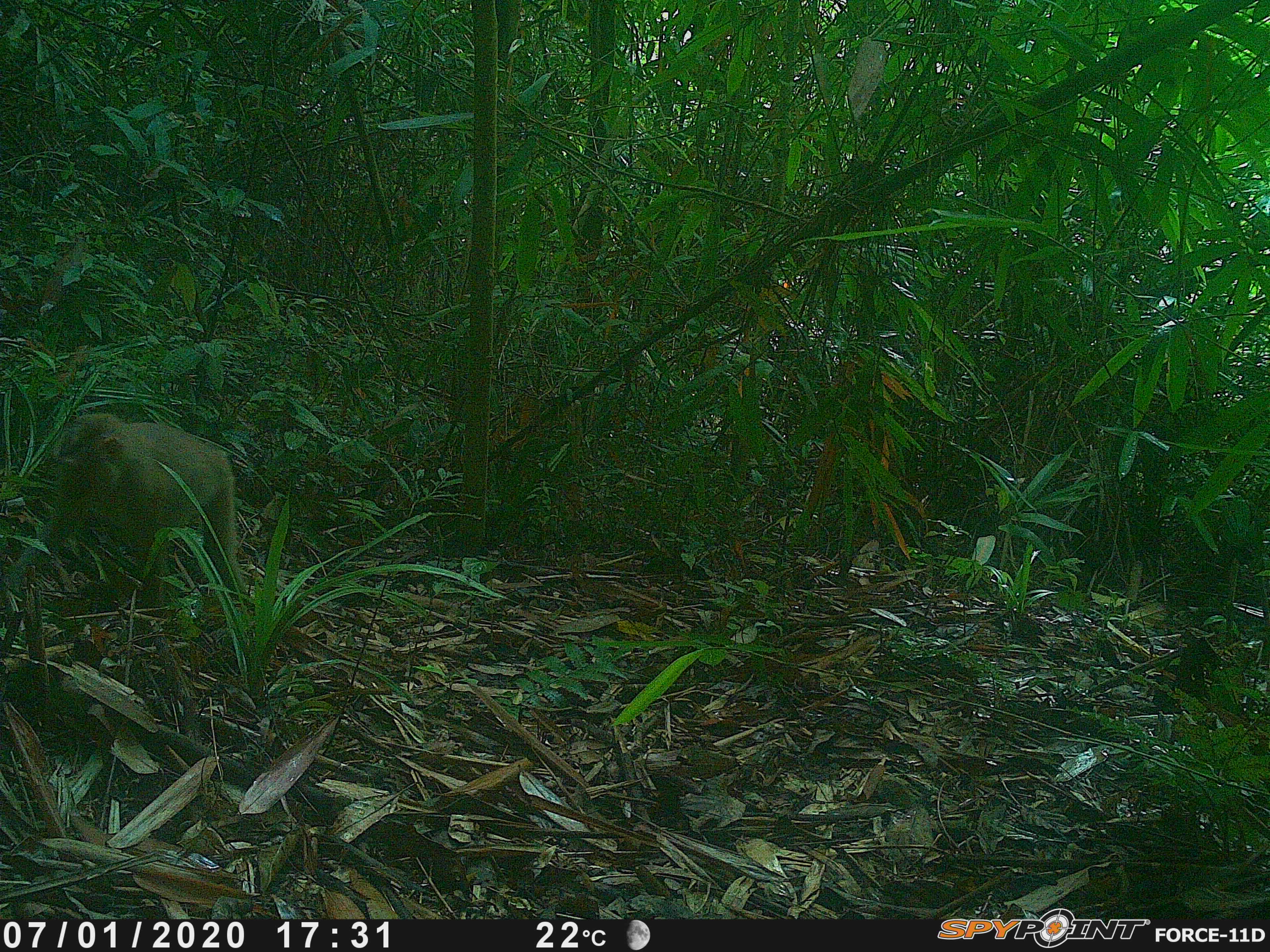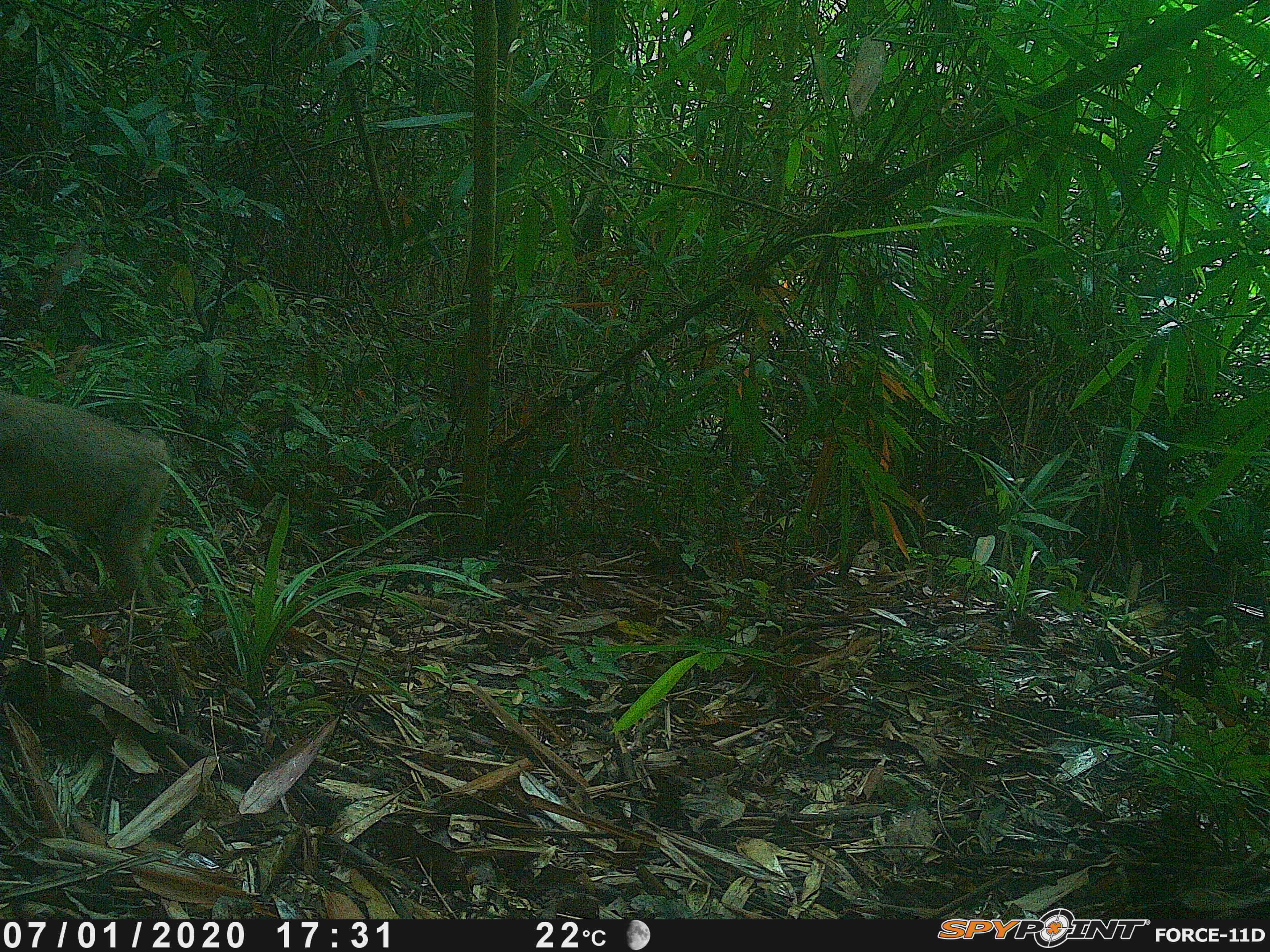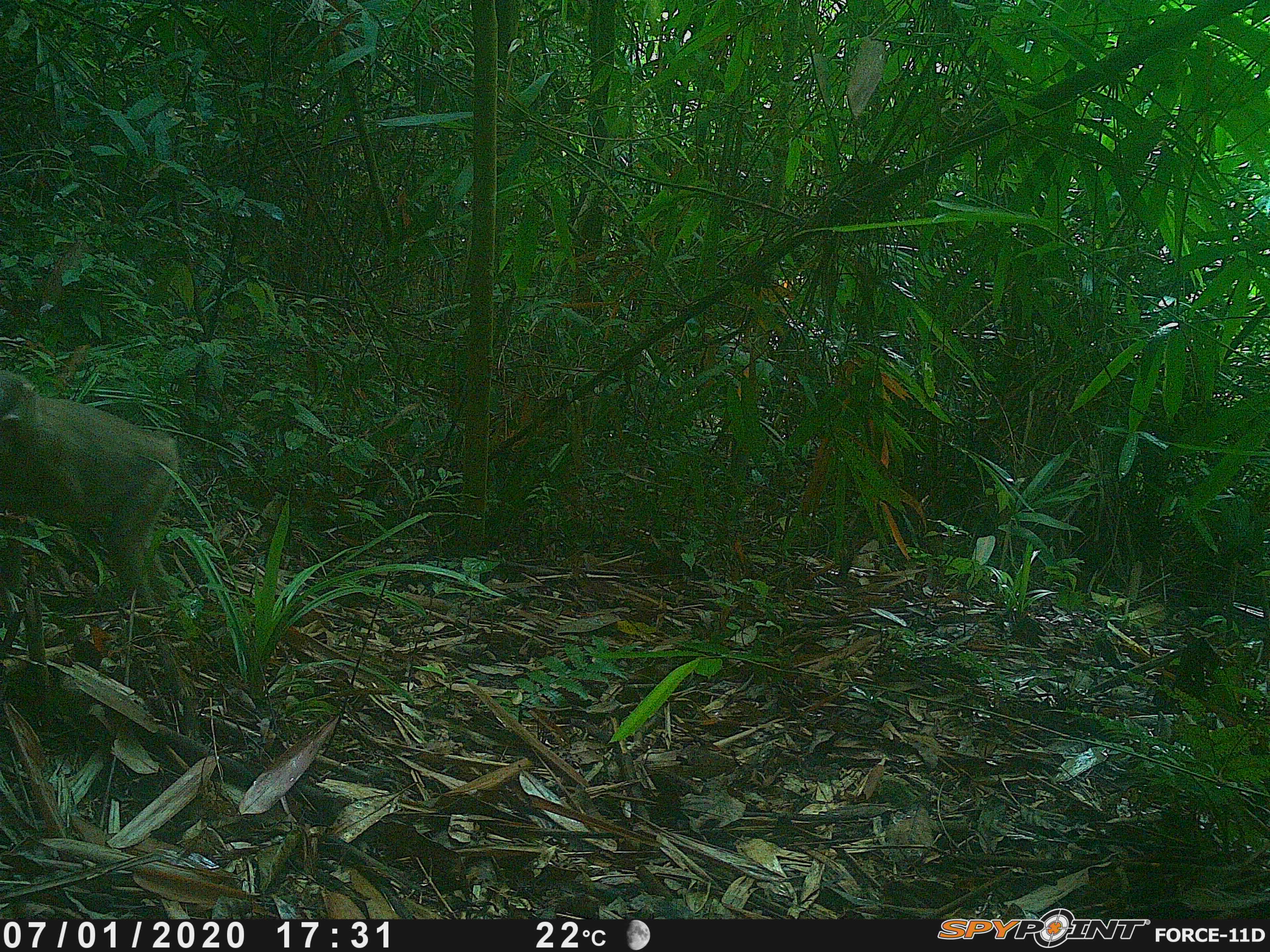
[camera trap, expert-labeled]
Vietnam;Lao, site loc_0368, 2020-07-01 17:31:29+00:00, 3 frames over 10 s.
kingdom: Animalia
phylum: Chordata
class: Mammalia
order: Primates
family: Cercopithecidae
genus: Macaca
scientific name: Macaca nemestrina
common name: pig-tailed macaque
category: pig tailed macaque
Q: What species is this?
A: Pig tailed macaque (pig-tailed macaque) (Macaca nemestrina).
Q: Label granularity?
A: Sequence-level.